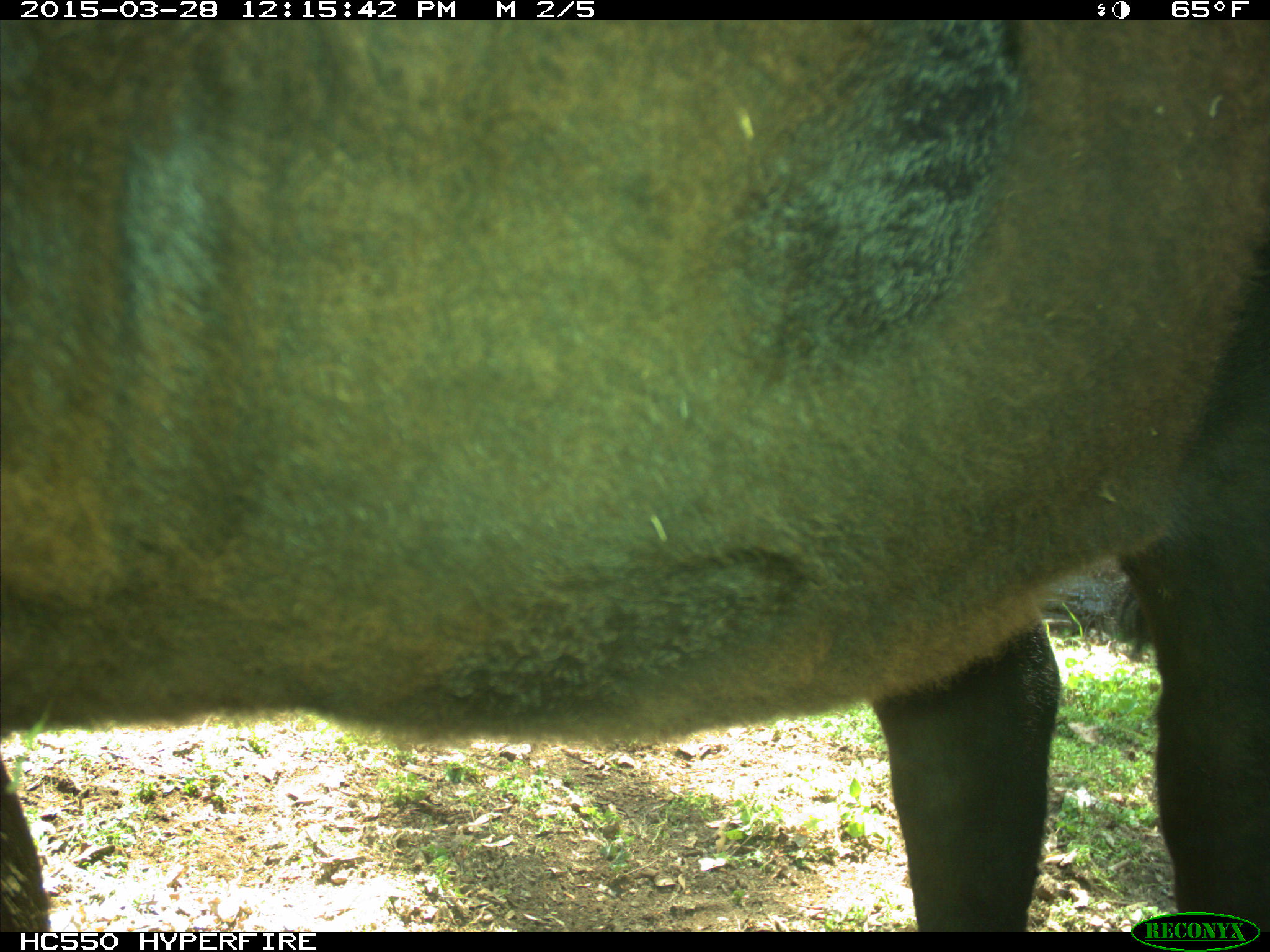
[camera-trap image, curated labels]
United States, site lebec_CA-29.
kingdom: Animalia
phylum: Chordata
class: Mammalia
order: Artiodactyla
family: Bovidae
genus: Bos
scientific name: Bos taurus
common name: domestic cow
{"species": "Bos taurus (domestic cow)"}